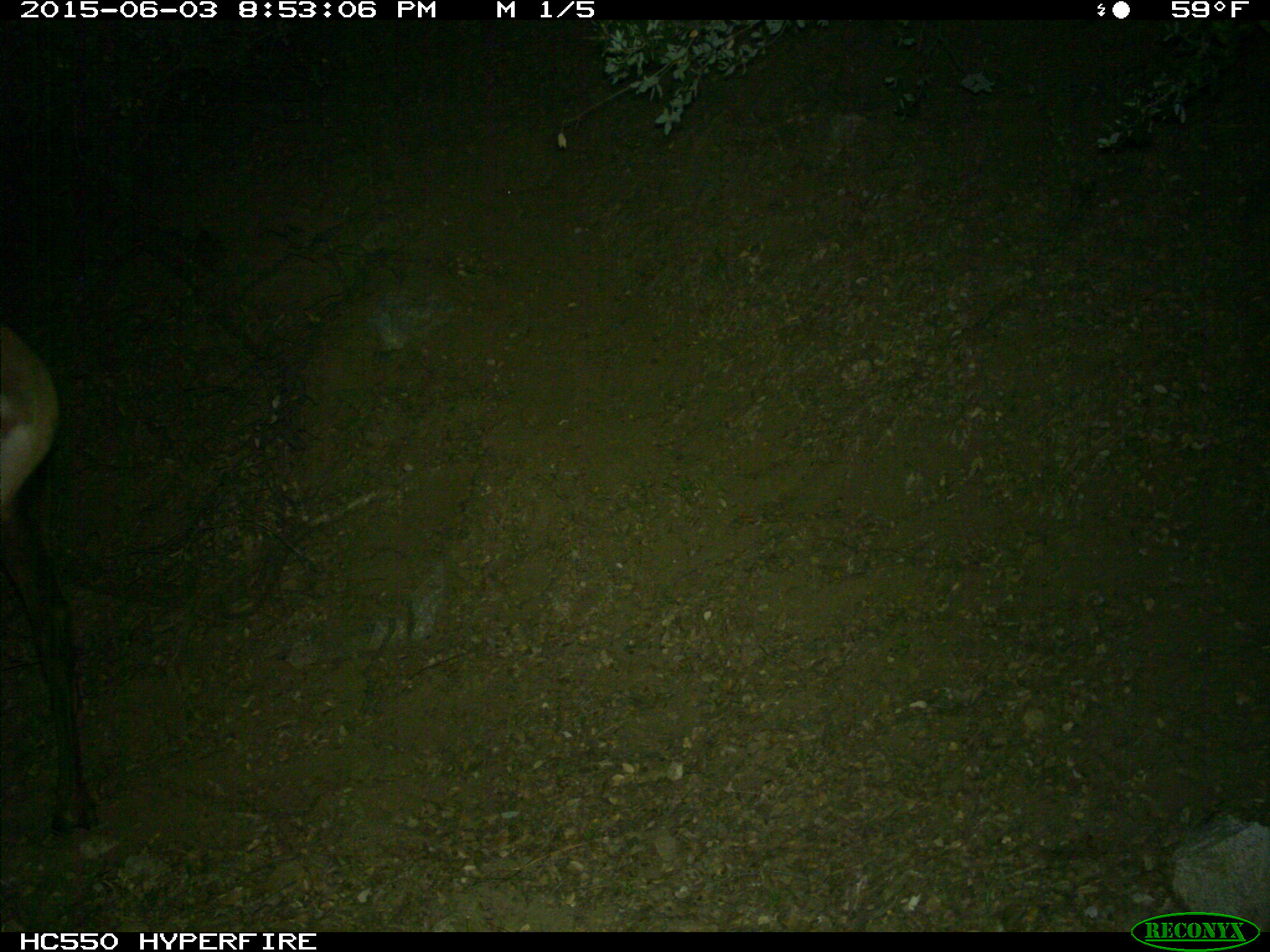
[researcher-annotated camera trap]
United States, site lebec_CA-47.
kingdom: Animalia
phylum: Chordata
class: Mammalia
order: Artiodactyla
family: Cervidae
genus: Cervus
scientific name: Cervus canadensis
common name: elk